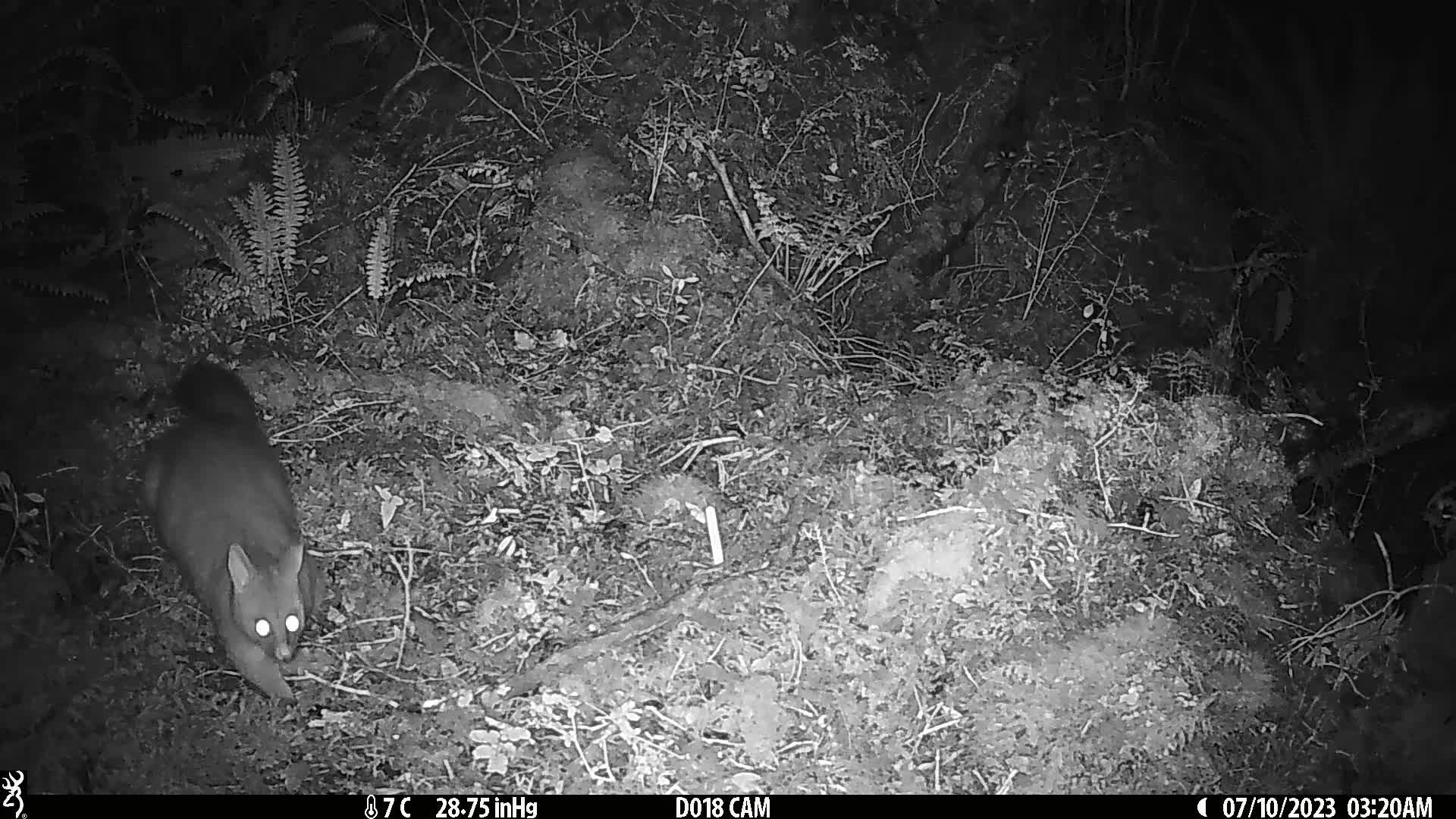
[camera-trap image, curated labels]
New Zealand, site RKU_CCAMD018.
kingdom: Animalia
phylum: Chordata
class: Mammalia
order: Diprotodontia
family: Phalangeridae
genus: Trichosurus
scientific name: Trichosurus vulpecula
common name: common brushtail possum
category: possum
Possum (common brushtail possum) (Trichosurus vulpecula).